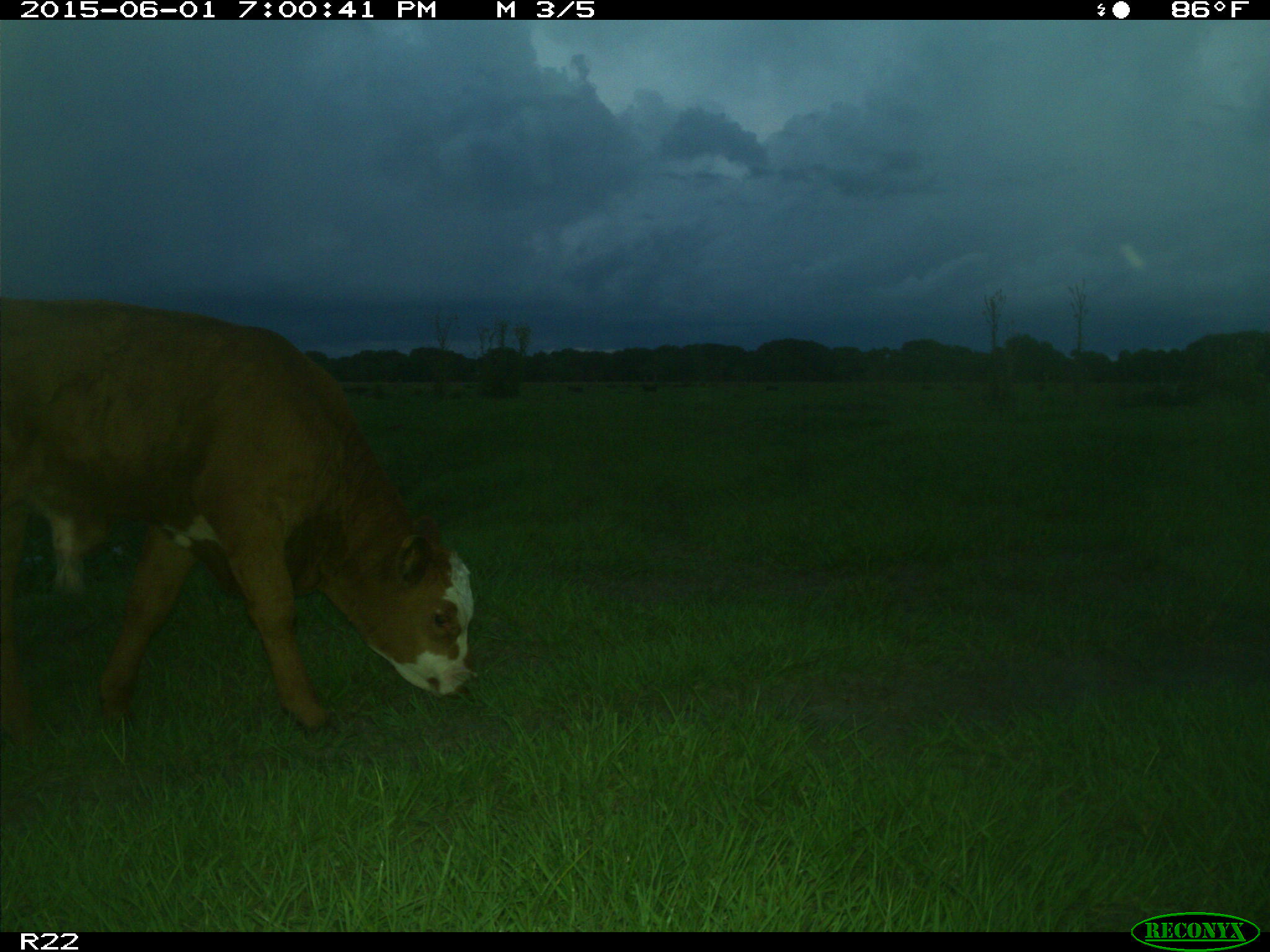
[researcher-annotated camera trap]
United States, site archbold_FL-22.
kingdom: Animalia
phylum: Chordata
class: Mammalia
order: Artiodactyla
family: Bovidae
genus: Bos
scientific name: Bos taurus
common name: domestic cow